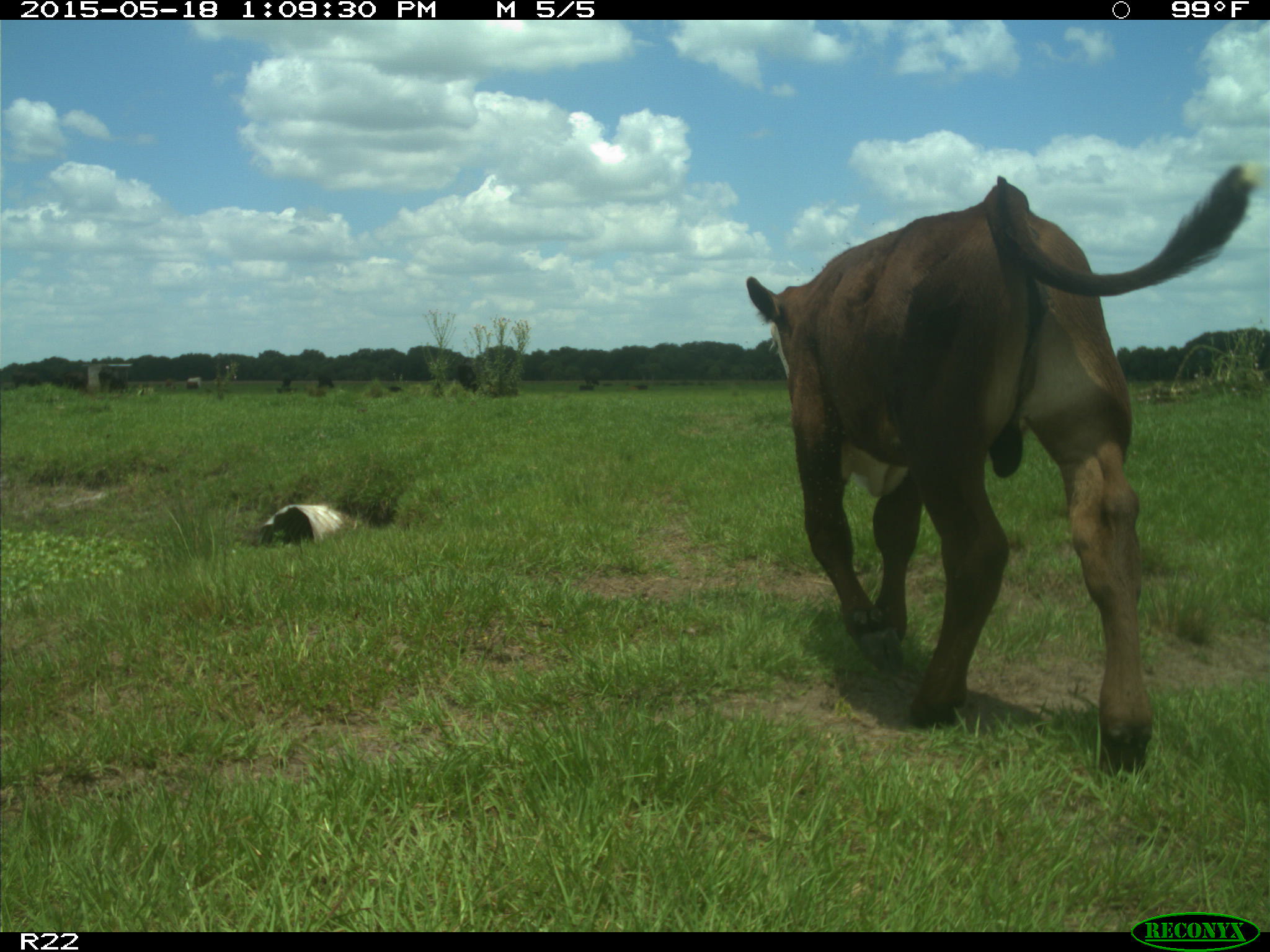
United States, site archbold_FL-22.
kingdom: Animalia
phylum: Chordata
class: Mammalia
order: Artiodactyla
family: Bovidae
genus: Bos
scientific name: Bos taurus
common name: domestic cow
Bos taurus (domestic cow).